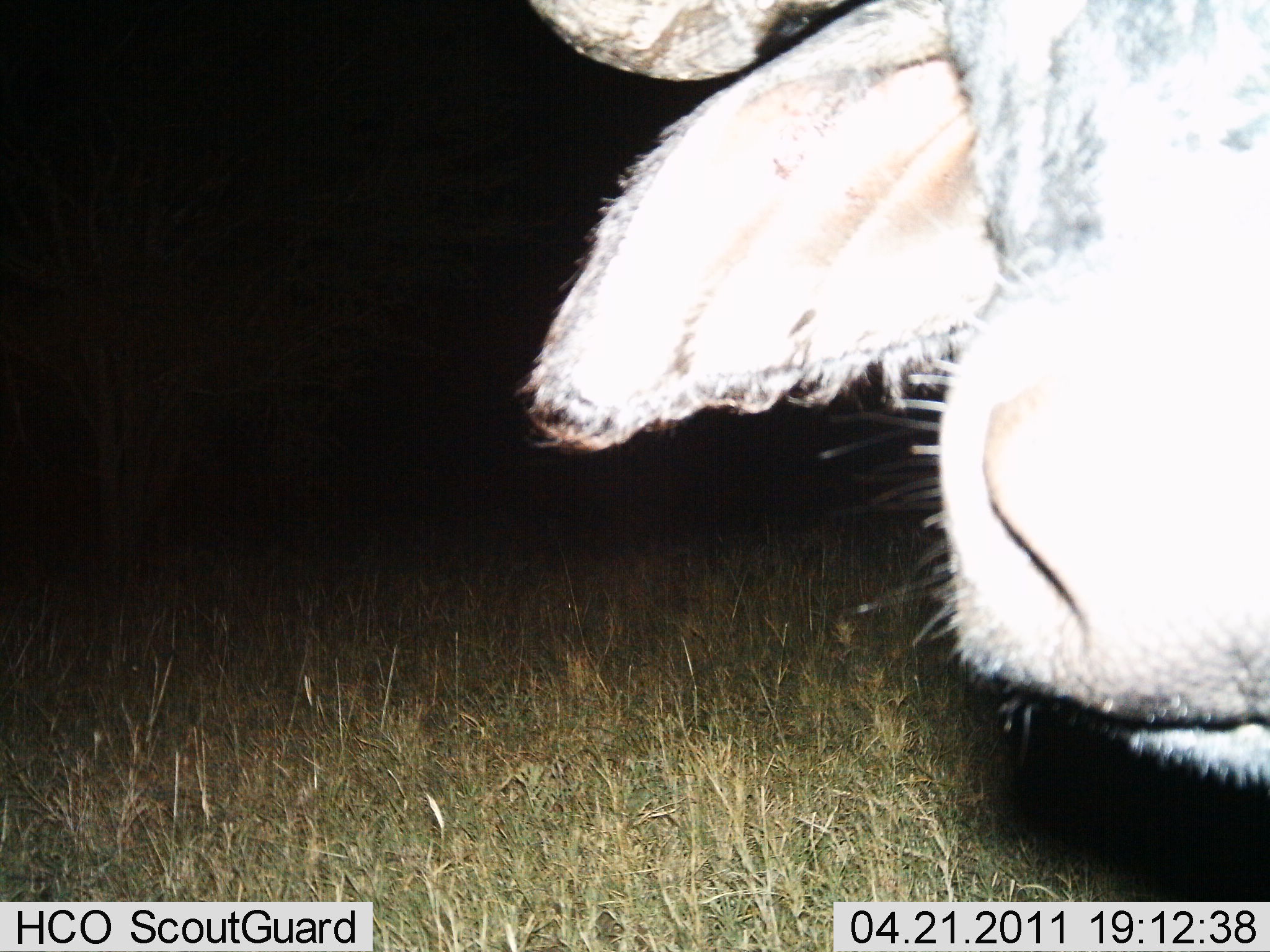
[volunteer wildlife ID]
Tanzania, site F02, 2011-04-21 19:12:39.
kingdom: Animalia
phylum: Chordata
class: Mammalia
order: Artiodactyla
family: Bovidae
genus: Syncerus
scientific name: Syncerus caffer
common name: cape buffalo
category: buffalo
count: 1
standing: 100%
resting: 0%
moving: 0%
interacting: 0%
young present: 0%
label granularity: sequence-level